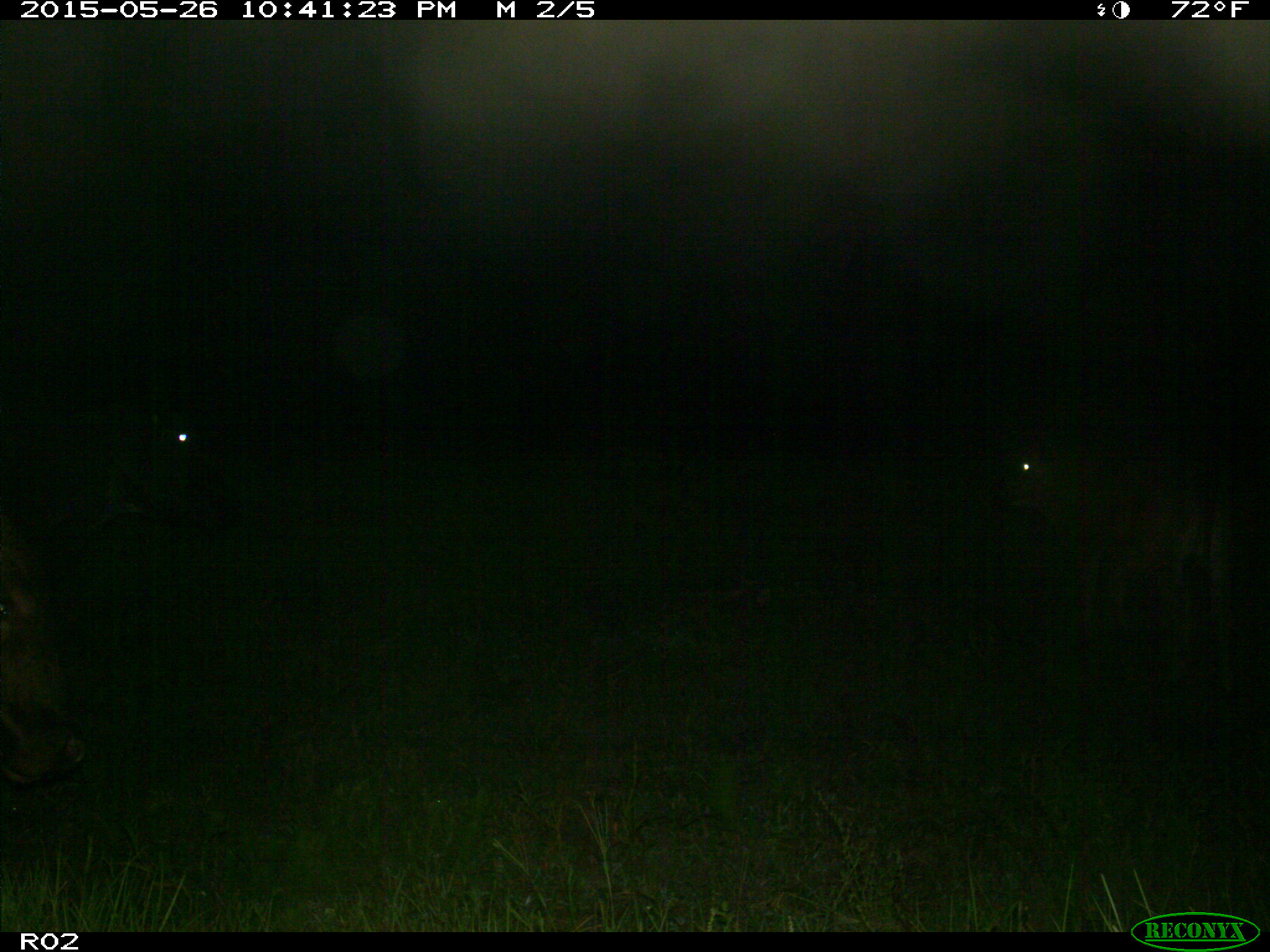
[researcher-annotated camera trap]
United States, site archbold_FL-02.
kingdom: Animalia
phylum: Chordata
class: Mammalia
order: Artiodactyla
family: Bovidae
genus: Bos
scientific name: Bos taurus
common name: domestic cow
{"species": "Bos taurus (domestic cow)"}